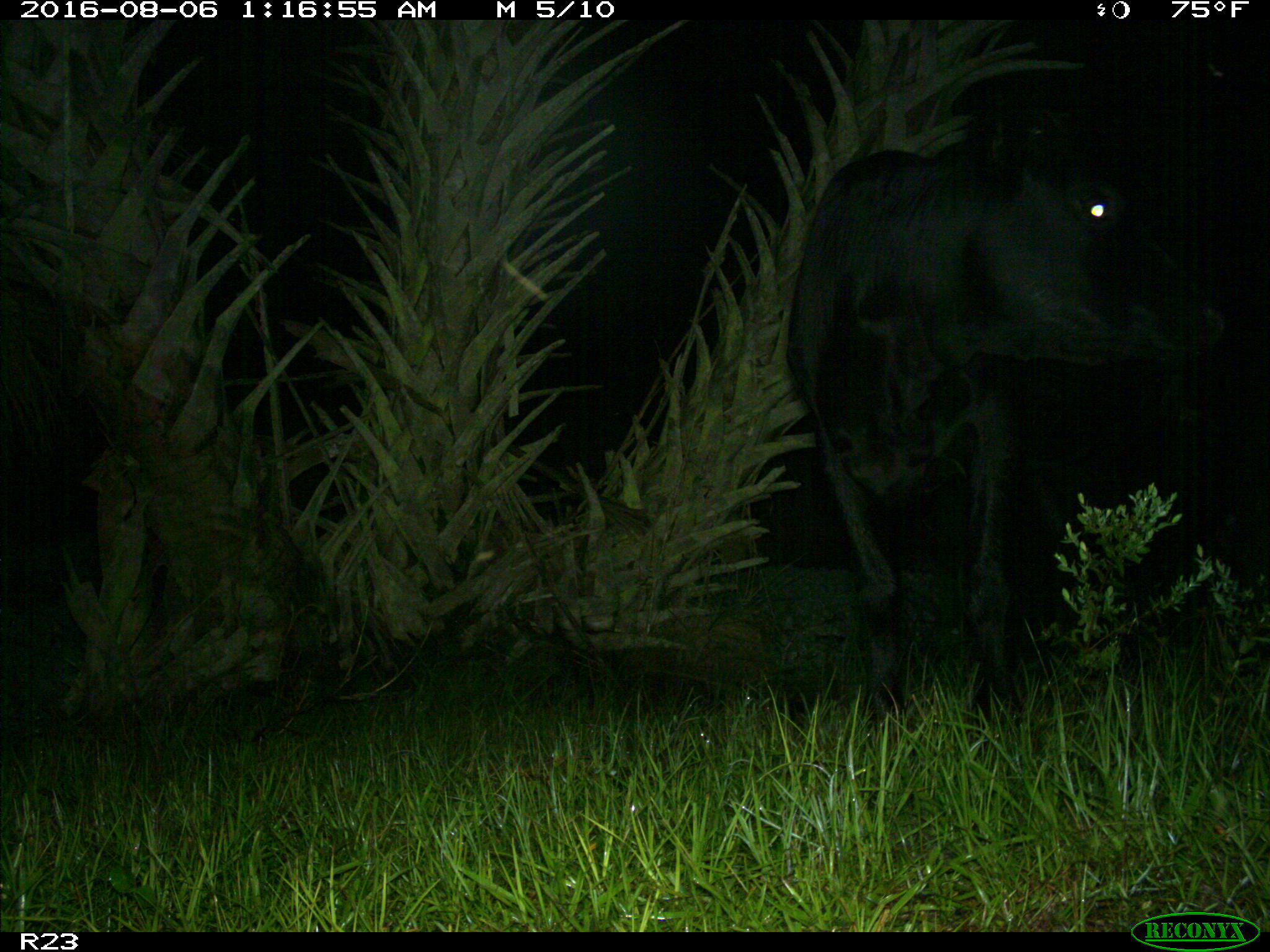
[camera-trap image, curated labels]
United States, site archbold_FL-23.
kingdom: Animalia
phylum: Chordata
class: Mammalia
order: Artiodactyla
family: Bovidae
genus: Bos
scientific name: Bos taurus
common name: domestic cow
Bos taurus (domestic cow).